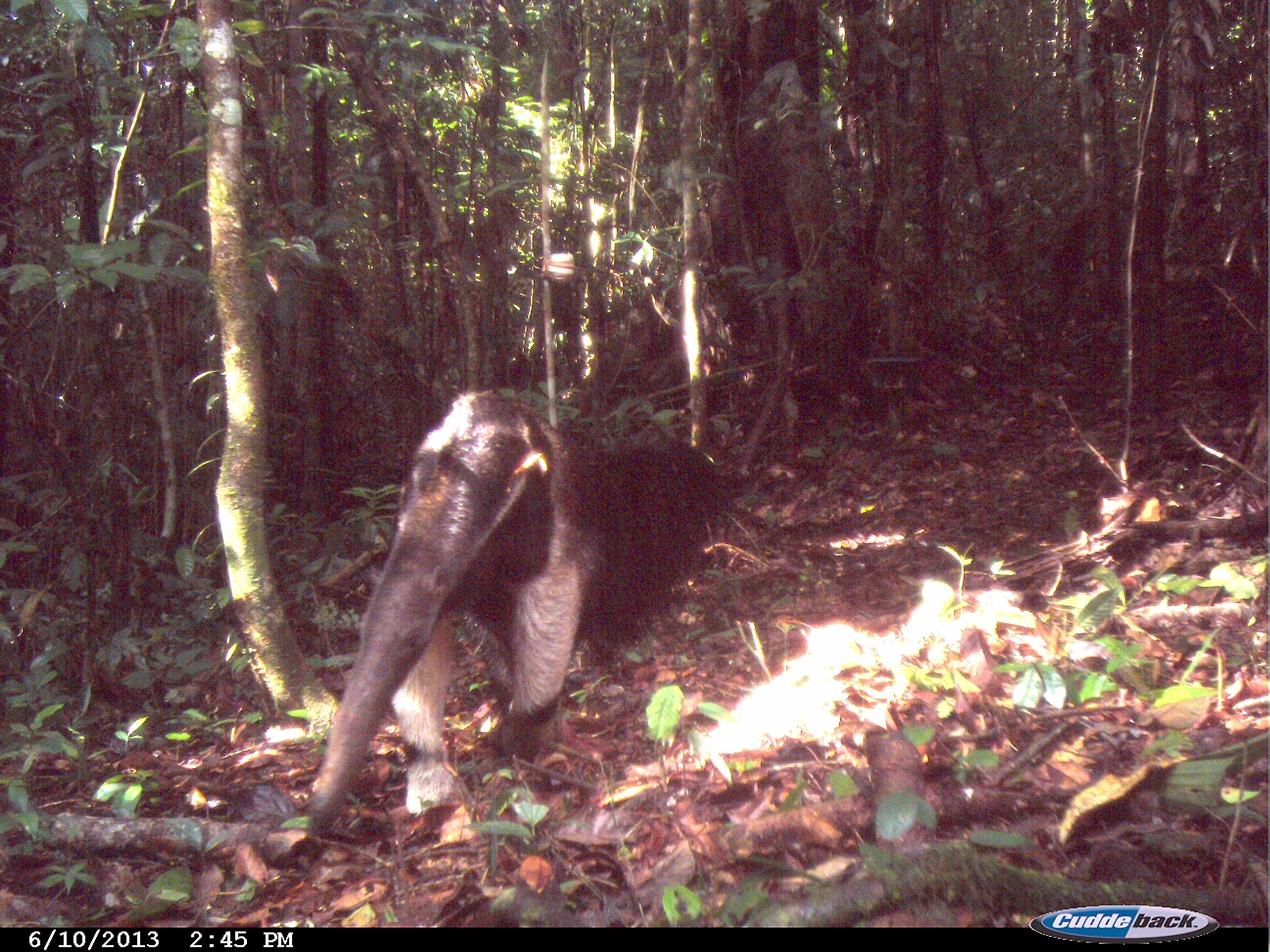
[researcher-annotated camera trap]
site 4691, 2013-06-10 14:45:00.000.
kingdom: Animalia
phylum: Chordata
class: Mammalia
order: Pilosa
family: Myrmecophagidae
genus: Myrmecophaga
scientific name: Myrmecophaga tridactyla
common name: giant anteater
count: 1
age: adult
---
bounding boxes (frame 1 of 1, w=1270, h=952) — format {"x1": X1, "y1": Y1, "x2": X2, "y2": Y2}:
myrmecophaga tridactyla: {"x1": 299, "y1": 385, "x2": 731, "y2": 839}